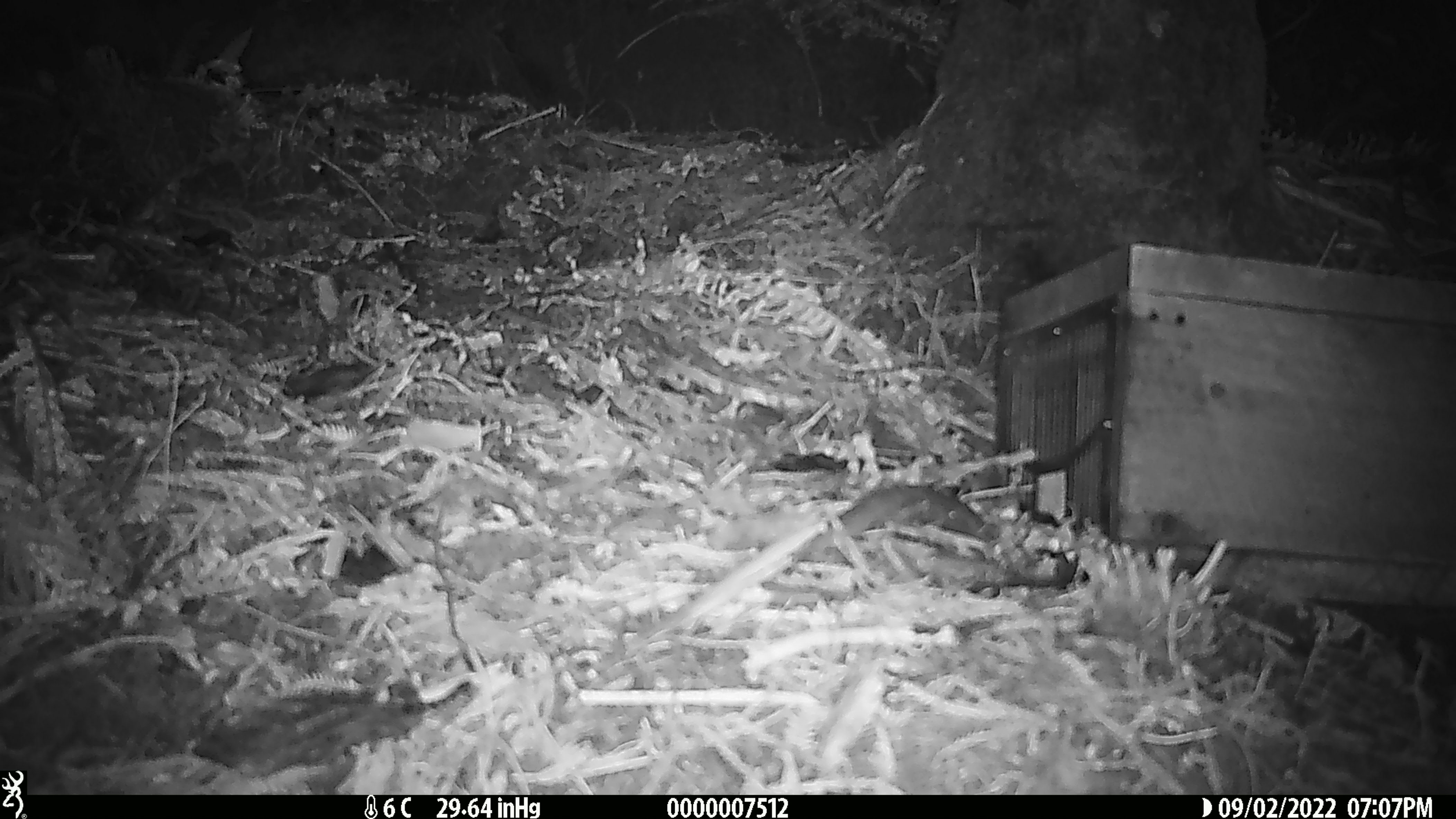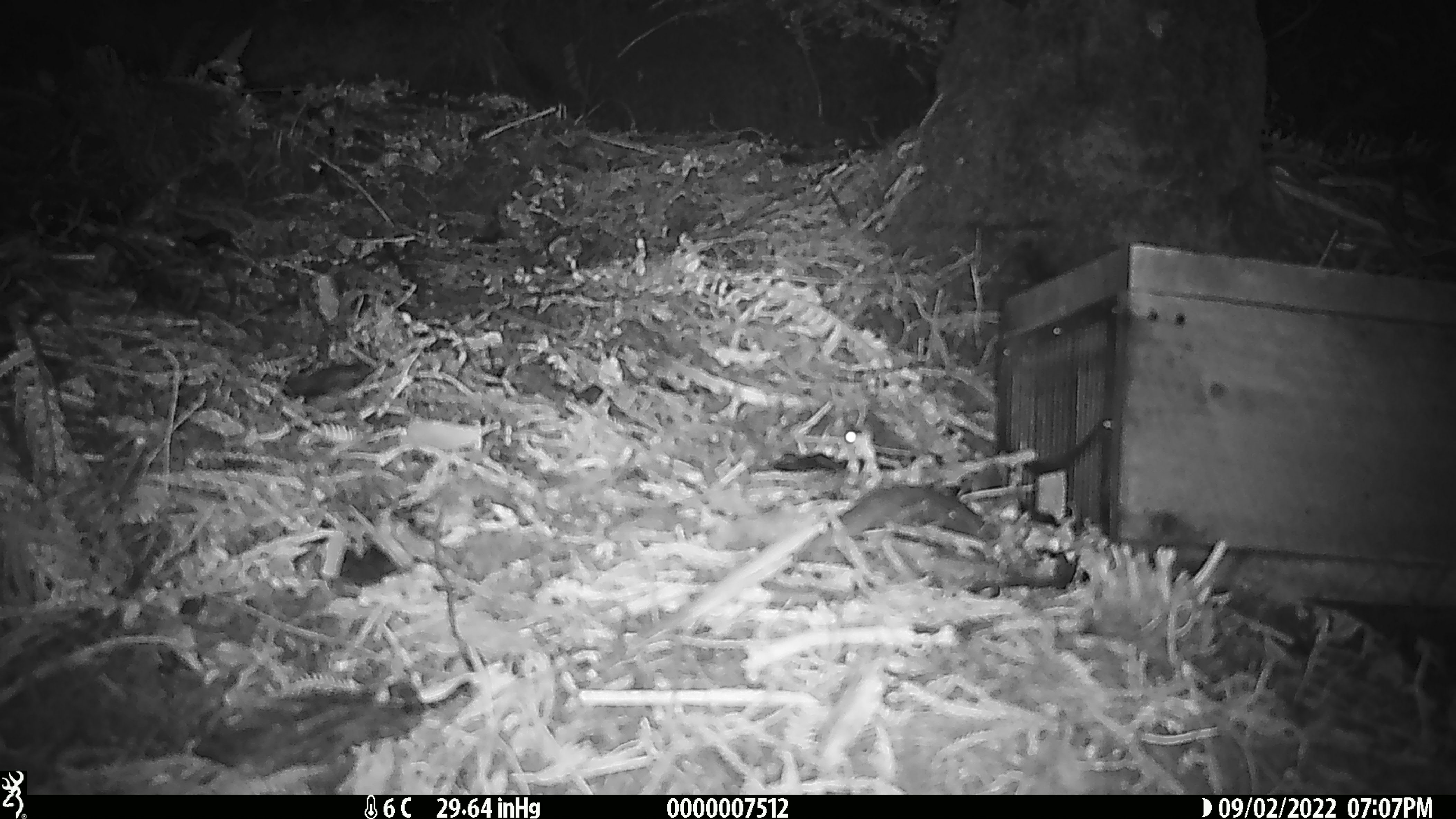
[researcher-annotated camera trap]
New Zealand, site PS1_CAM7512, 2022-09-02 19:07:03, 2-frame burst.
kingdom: Animalia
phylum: Chordata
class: Mammalia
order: Rodentia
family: Muridae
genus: Mus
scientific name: Mus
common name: mouse